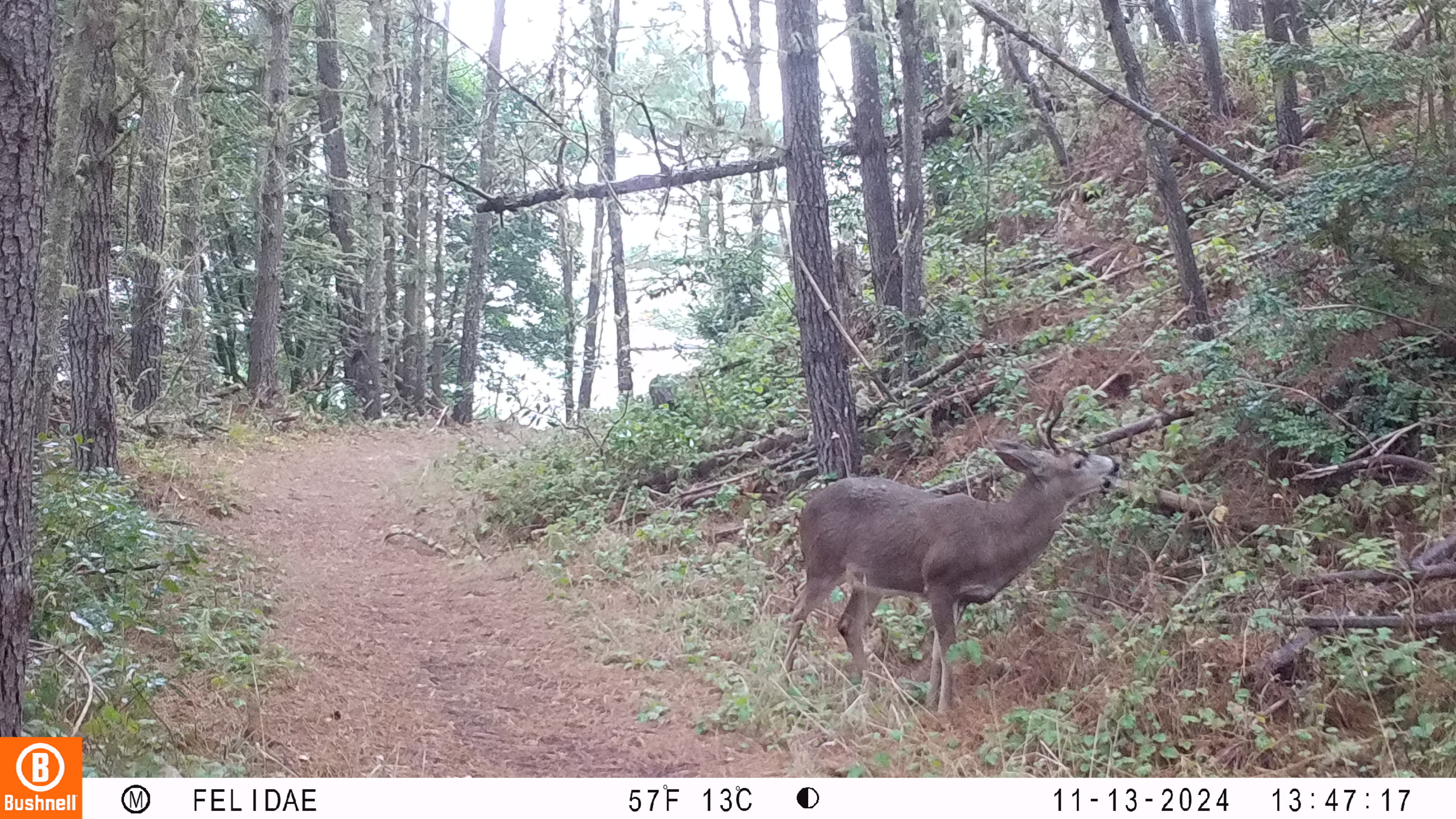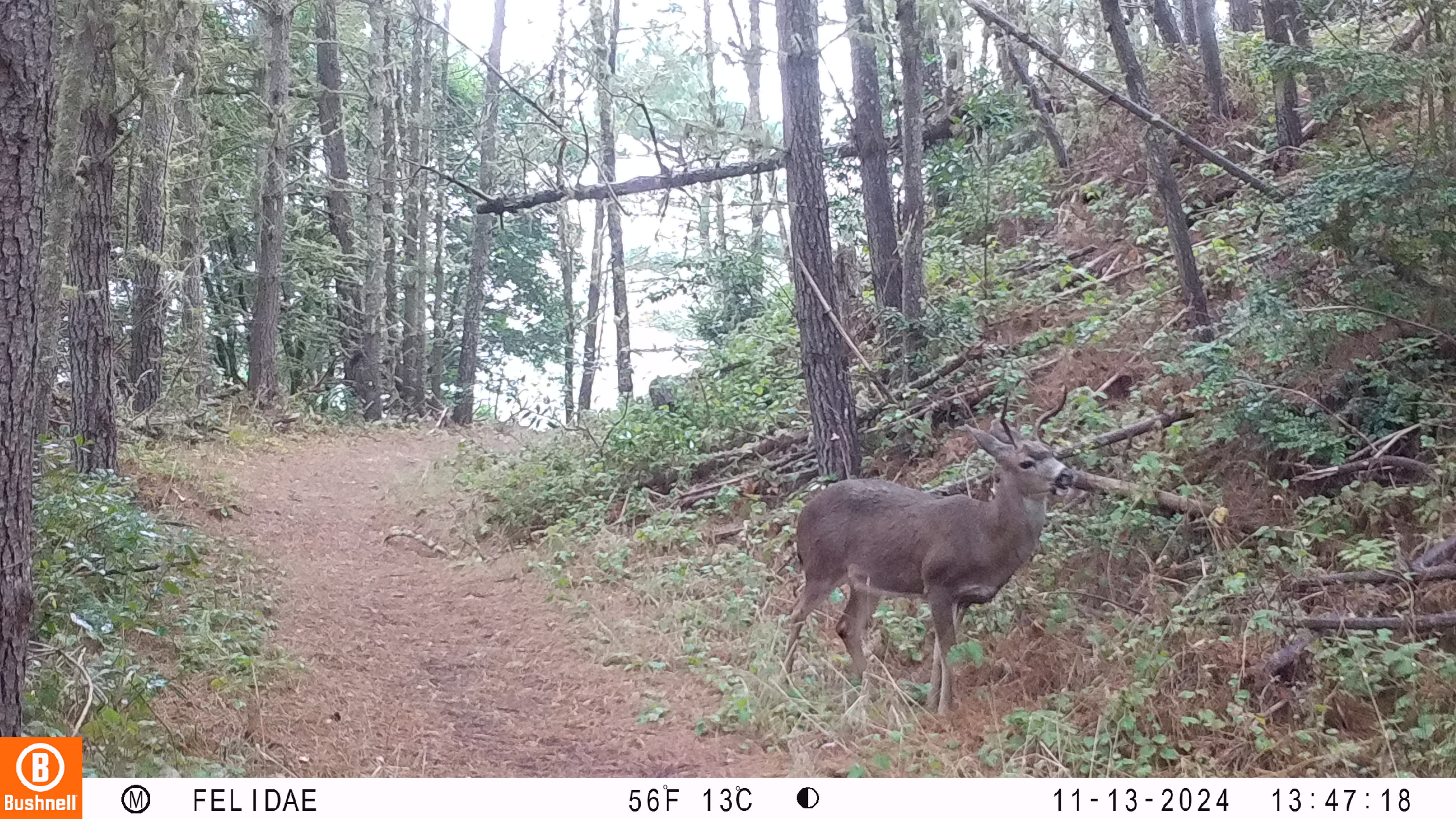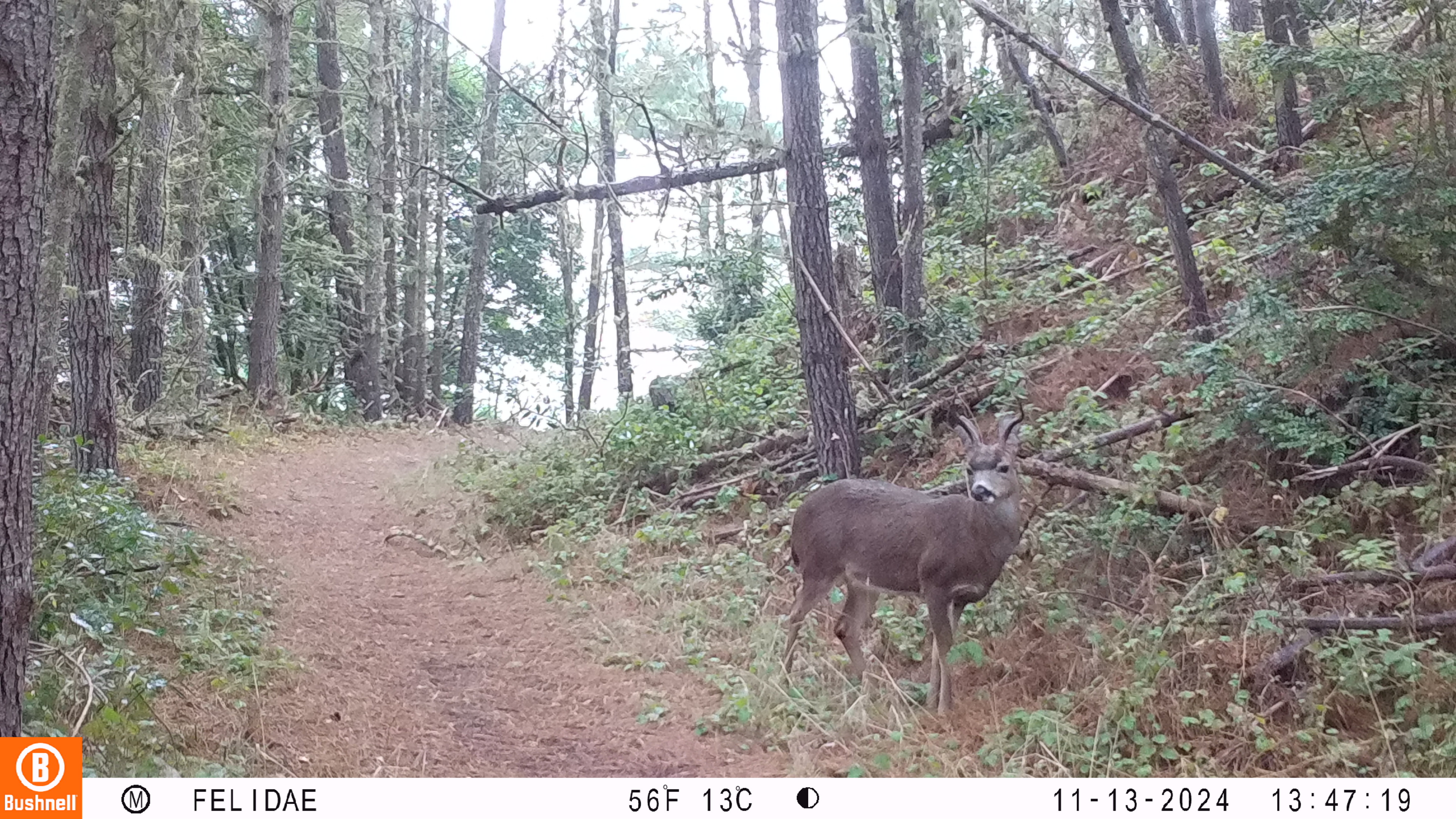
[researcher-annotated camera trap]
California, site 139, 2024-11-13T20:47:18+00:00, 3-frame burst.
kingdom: Animalia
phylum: Chordata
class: Mammalia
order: Artiodactyla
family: Cervidae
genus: Odocoileus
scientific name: Odocoileus hemionus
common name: mule deer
Mule deer (Odocoileus hemionus).